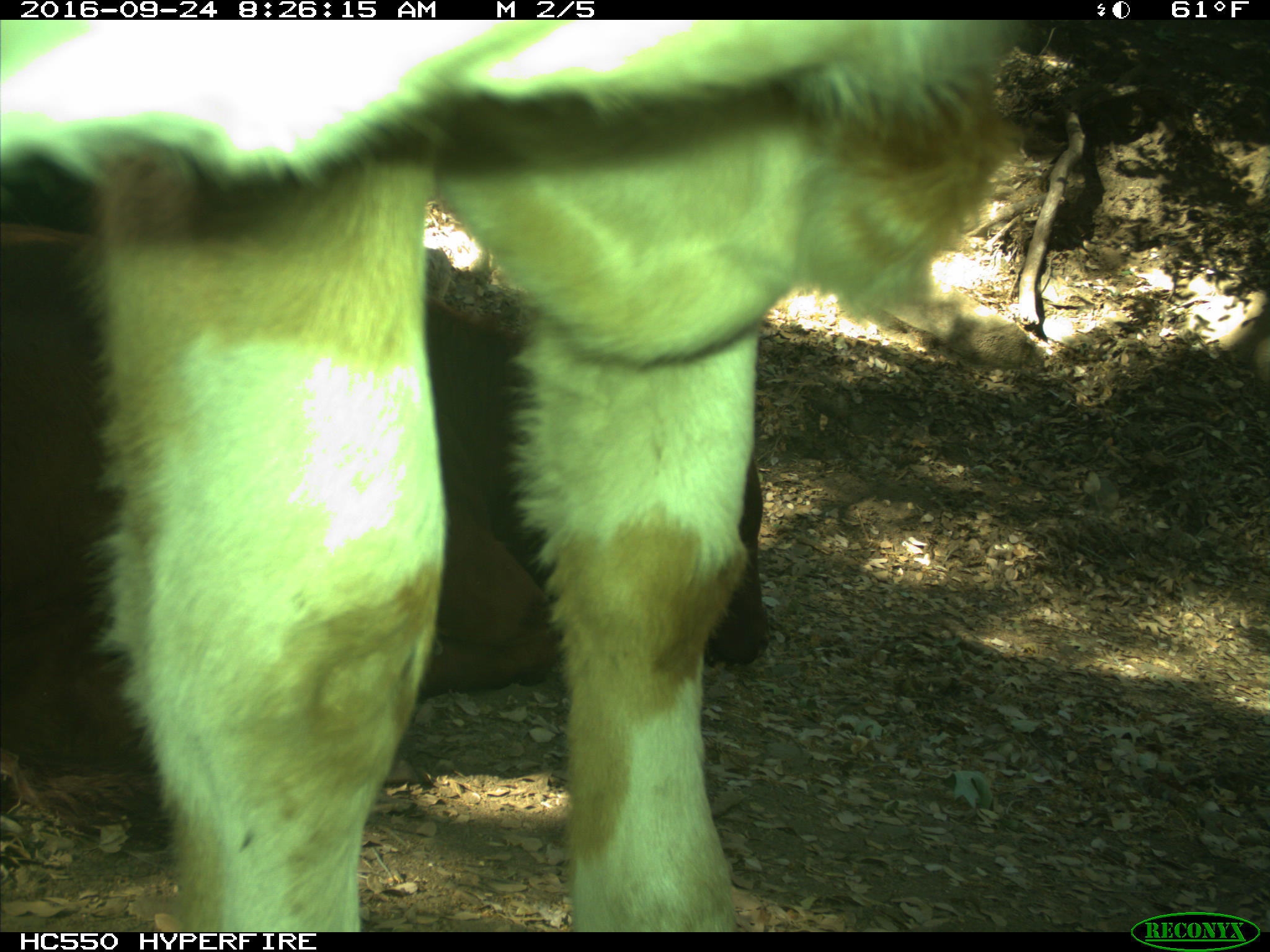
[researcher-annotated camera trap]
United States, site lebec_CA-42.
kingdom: Animalia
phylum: Chordata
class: Mammalia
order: Artiodactyla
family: Bovidae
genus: Bos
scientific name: Bos taurus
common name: domestic cow